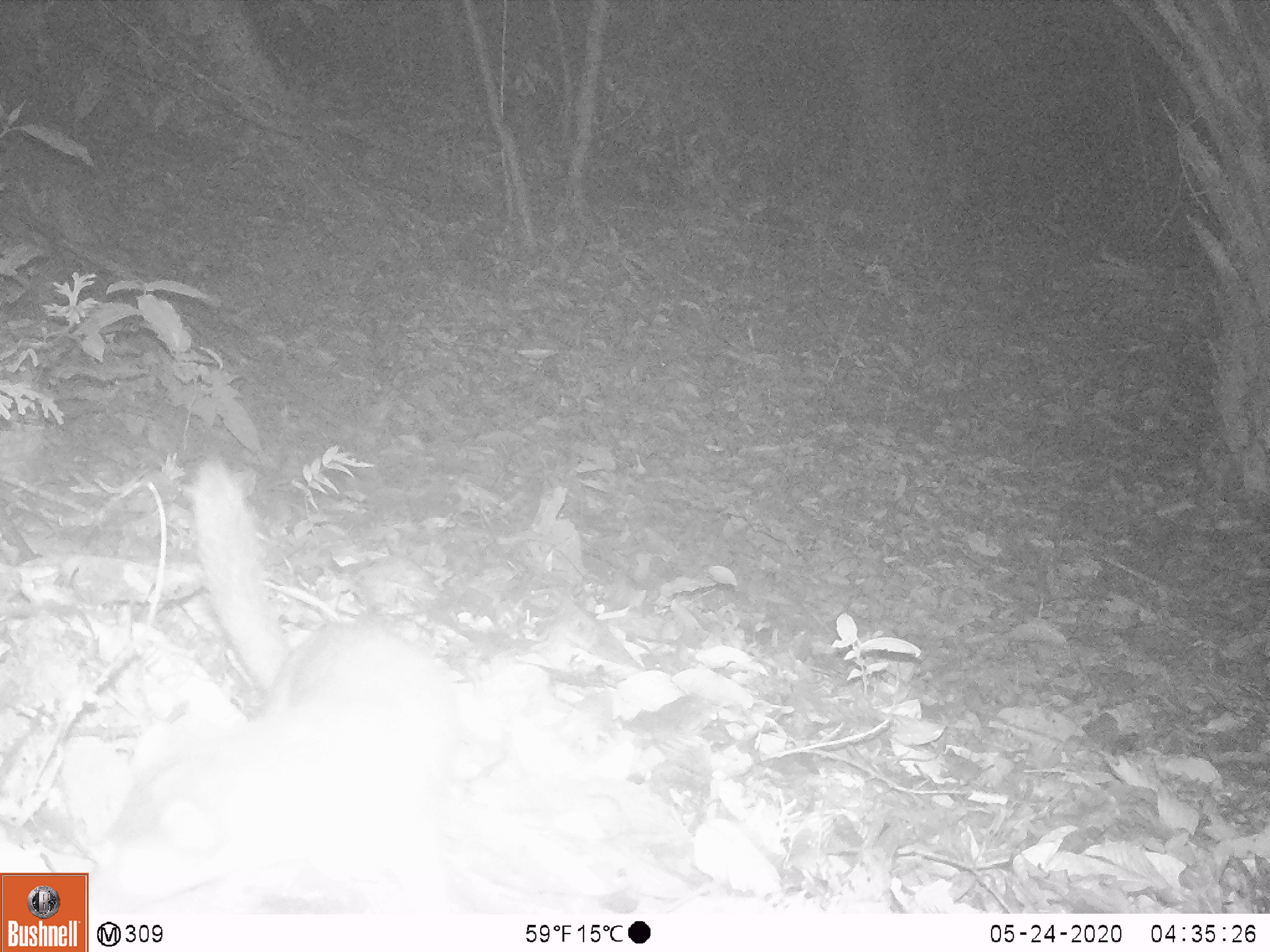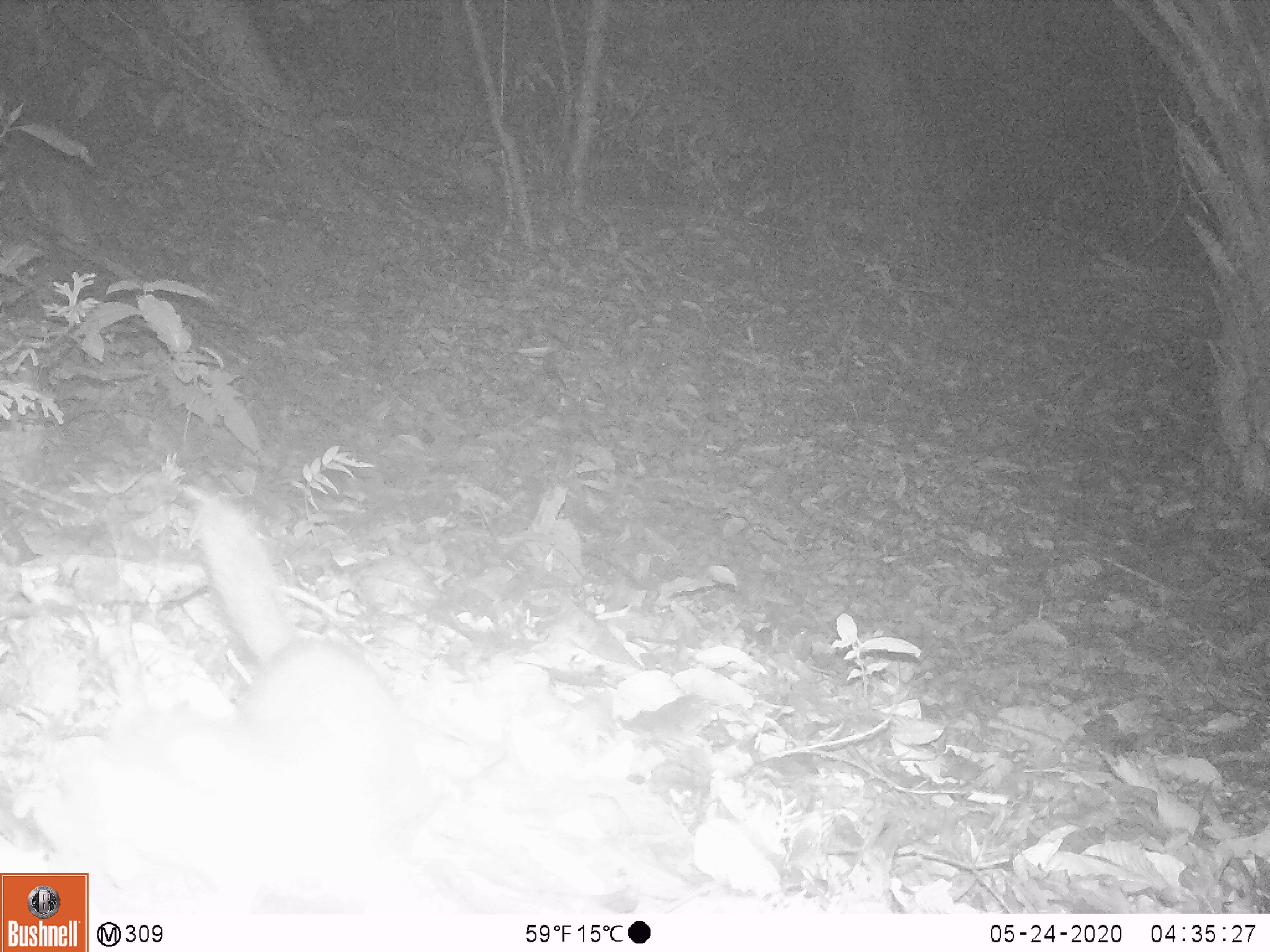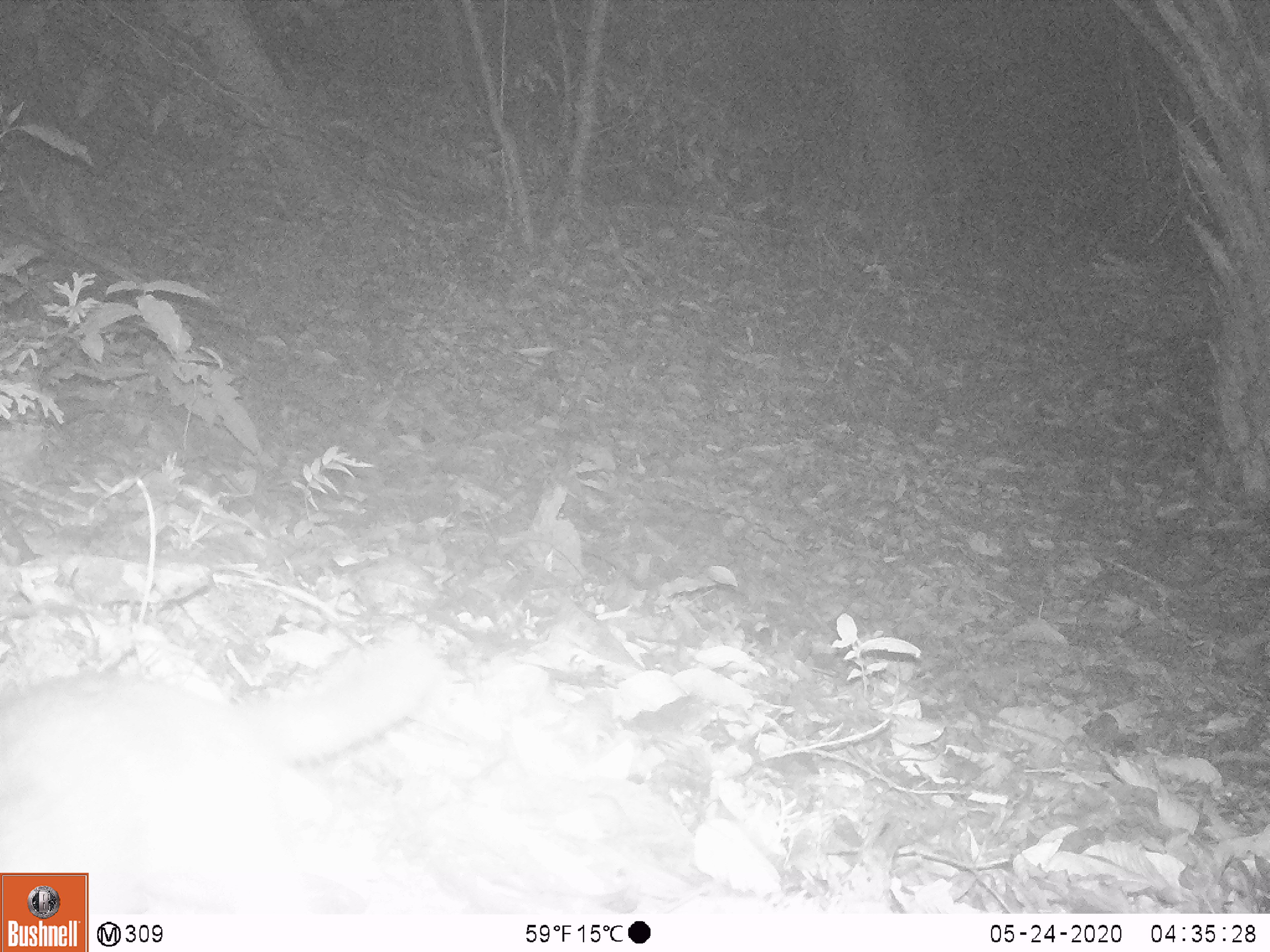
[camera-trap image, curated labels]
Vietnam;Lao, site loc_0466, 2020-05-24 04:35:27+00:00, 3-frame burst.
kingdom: Animalia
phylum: Chordata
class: Mammalia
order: Carnivora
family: Mustelidae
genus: Melogale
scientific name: Melogale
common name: ferret badger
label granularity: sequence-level